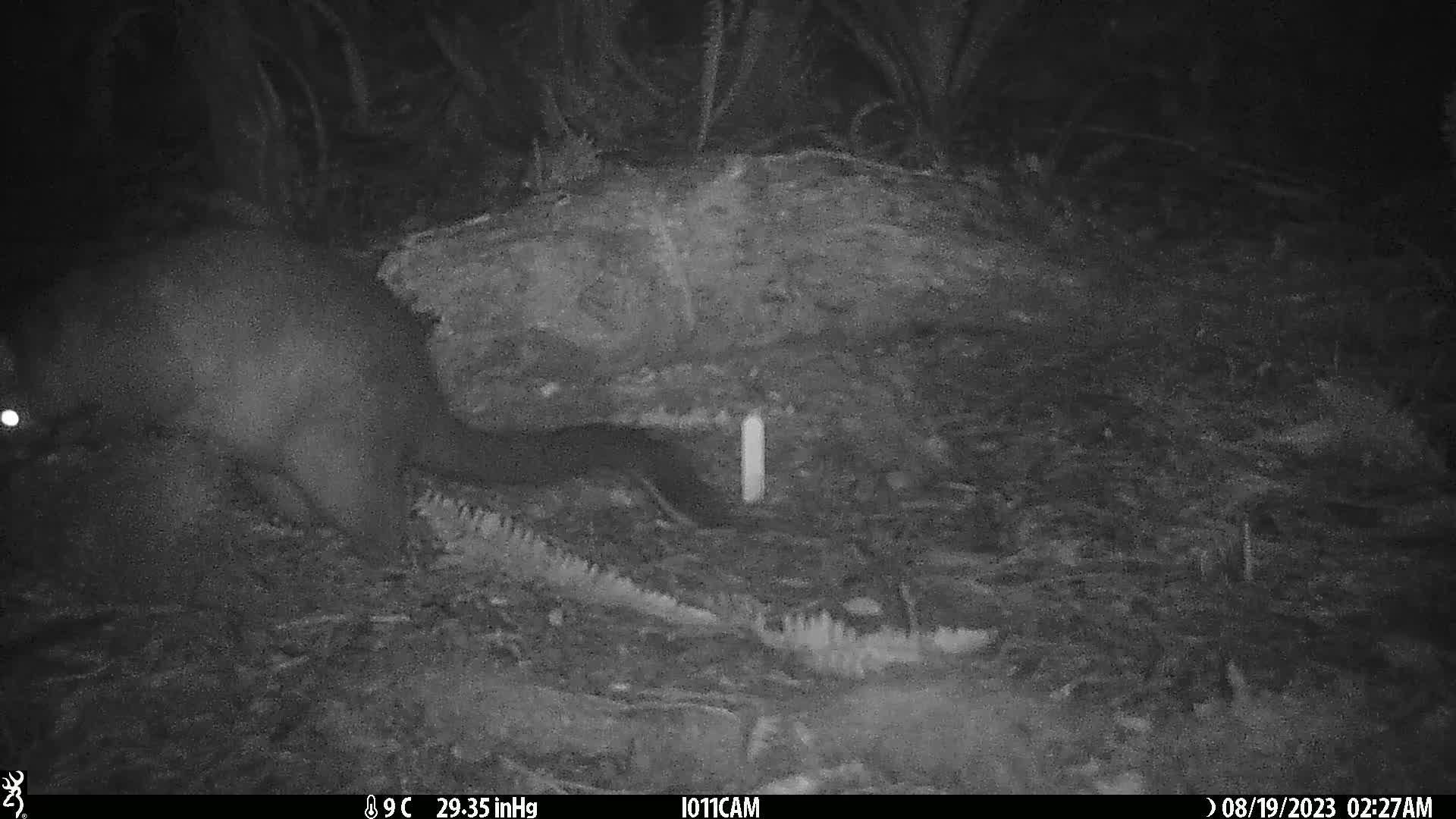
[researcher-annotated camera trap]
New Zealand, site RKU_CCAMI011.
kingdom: Animalia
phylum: Chordata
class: Mammalia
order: Diprotodontia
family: Phalangeridae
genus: Trichosurus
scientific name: Trichosurus vulpecula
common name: common brushtail possum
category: possum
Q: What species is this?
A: Possum (common brushtail possum) (Trichosurus vulpecula).